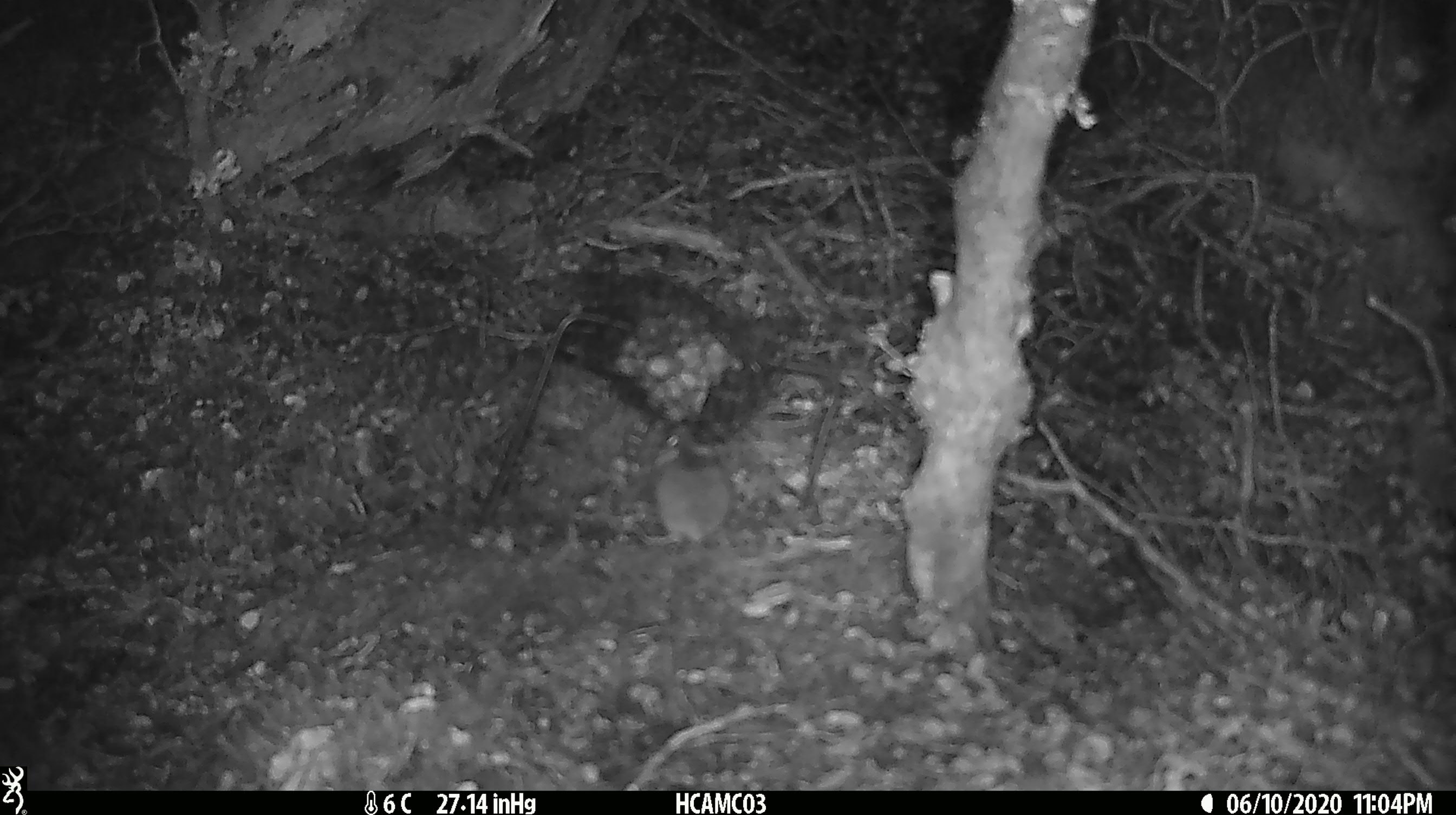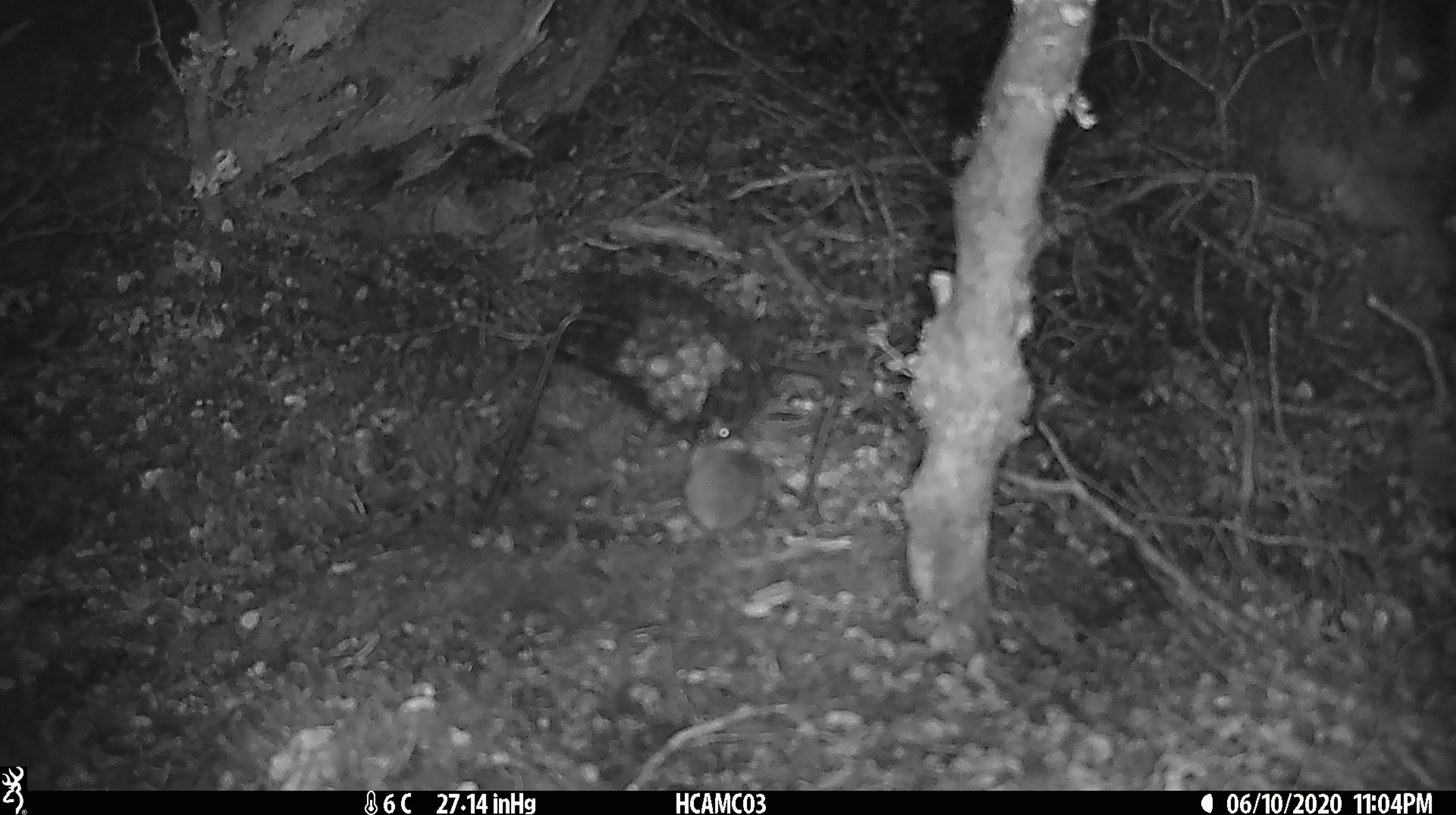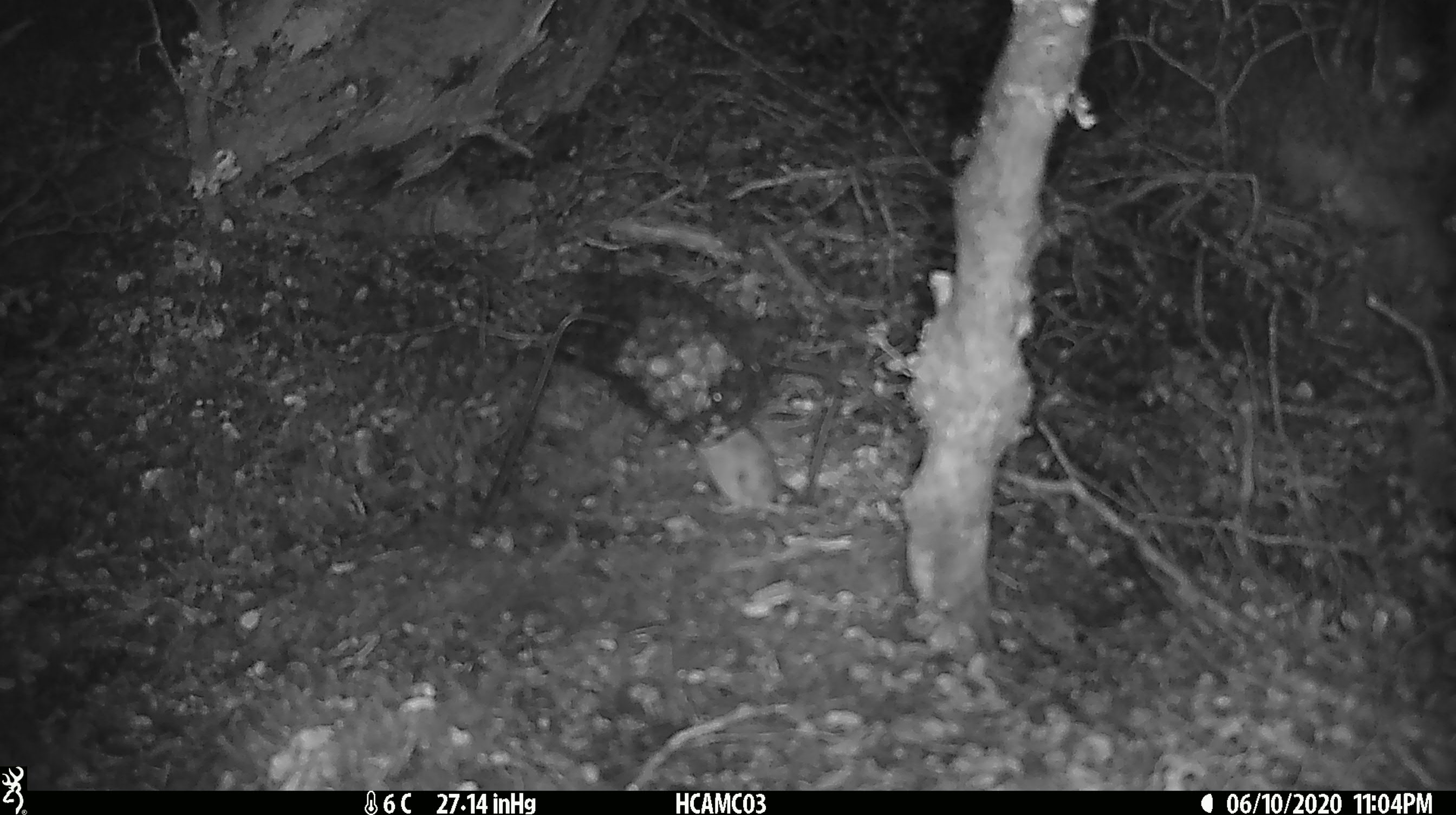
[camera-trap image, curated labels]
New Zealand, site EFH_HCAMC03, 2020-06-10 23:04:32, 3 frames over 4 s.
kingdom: Animalia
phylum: Chordata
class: Mammalia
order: Rodentia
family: Muridae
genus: Mus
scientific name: Mus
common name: mouse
Mouse (Mus).